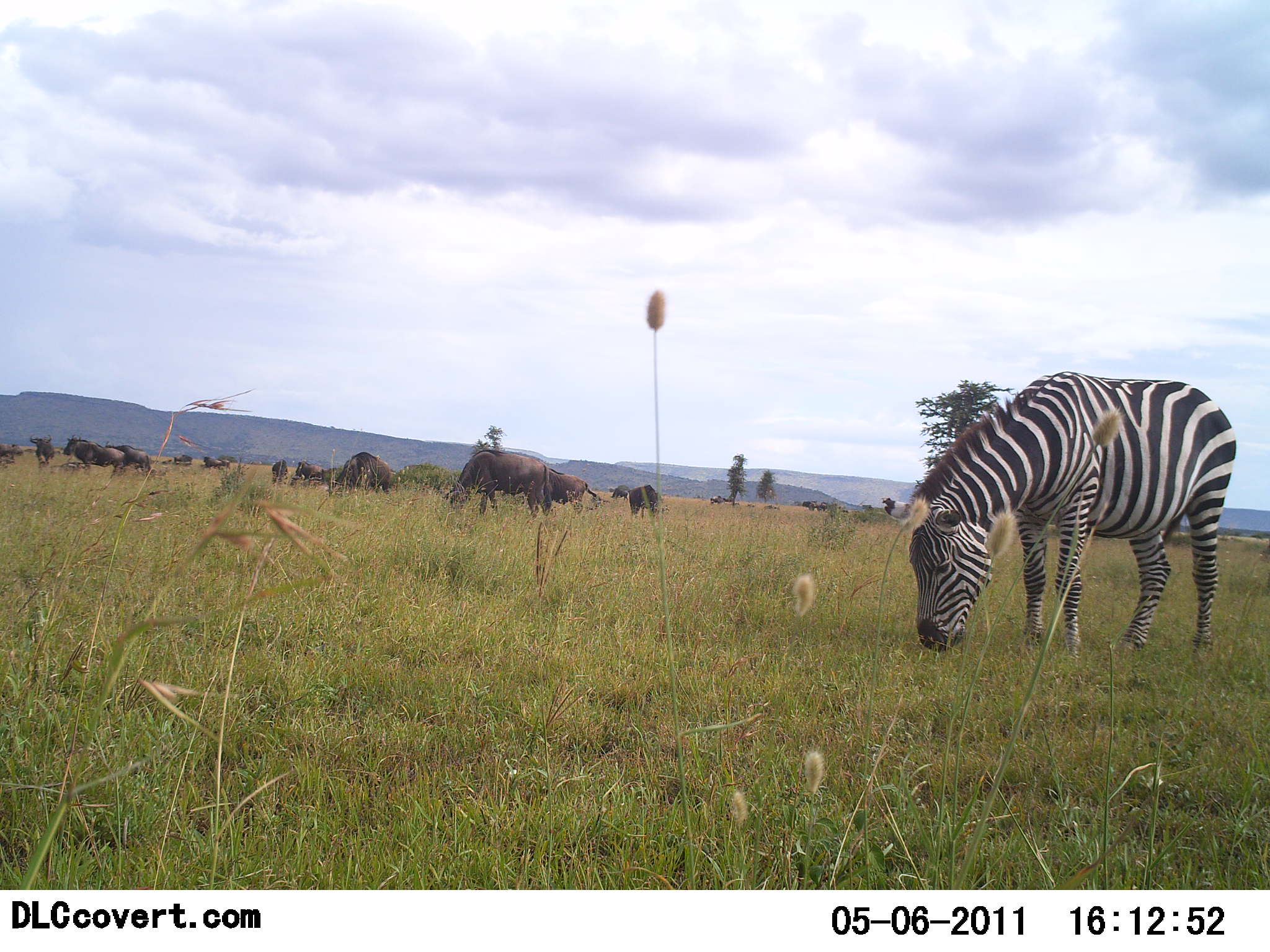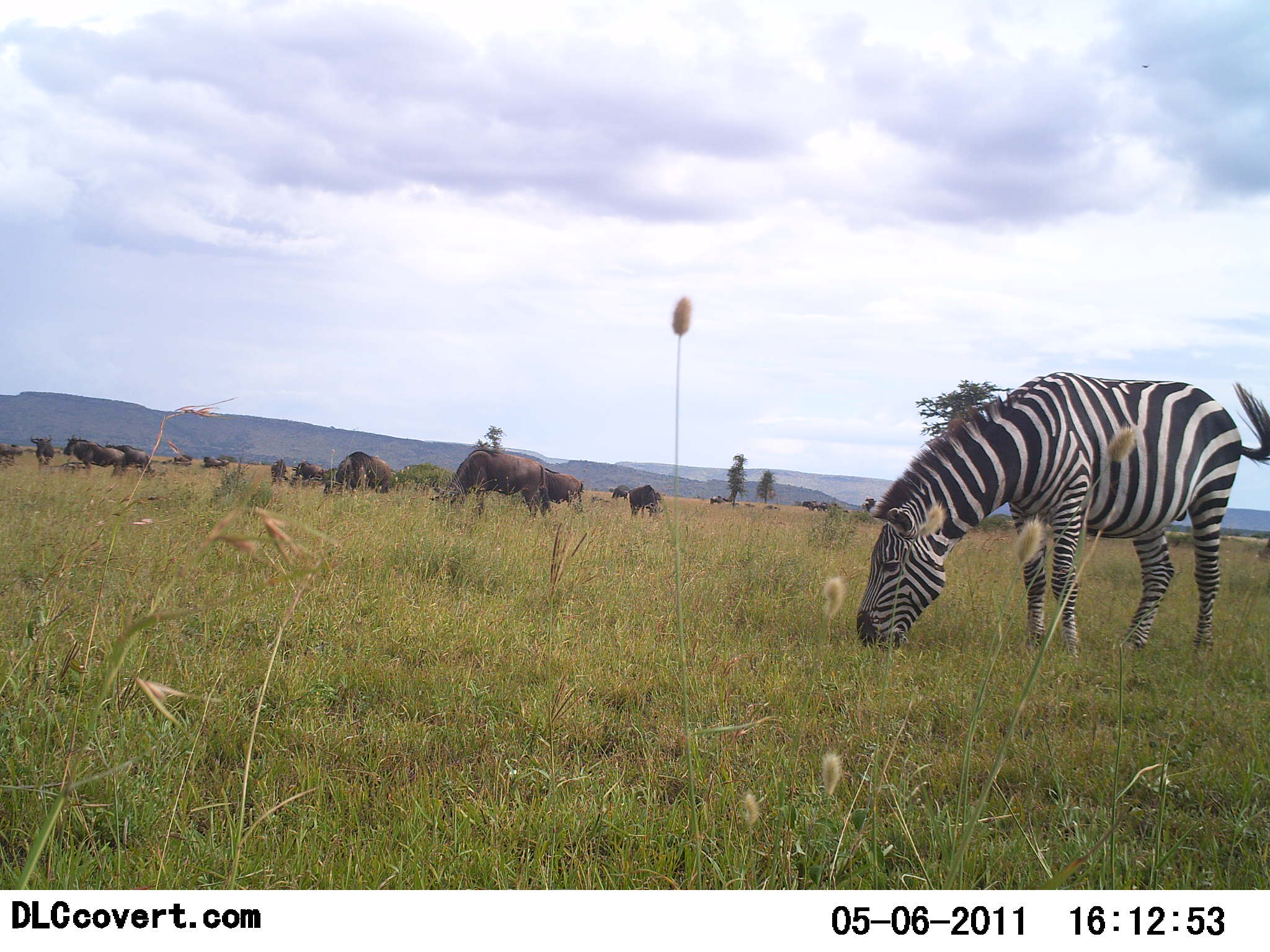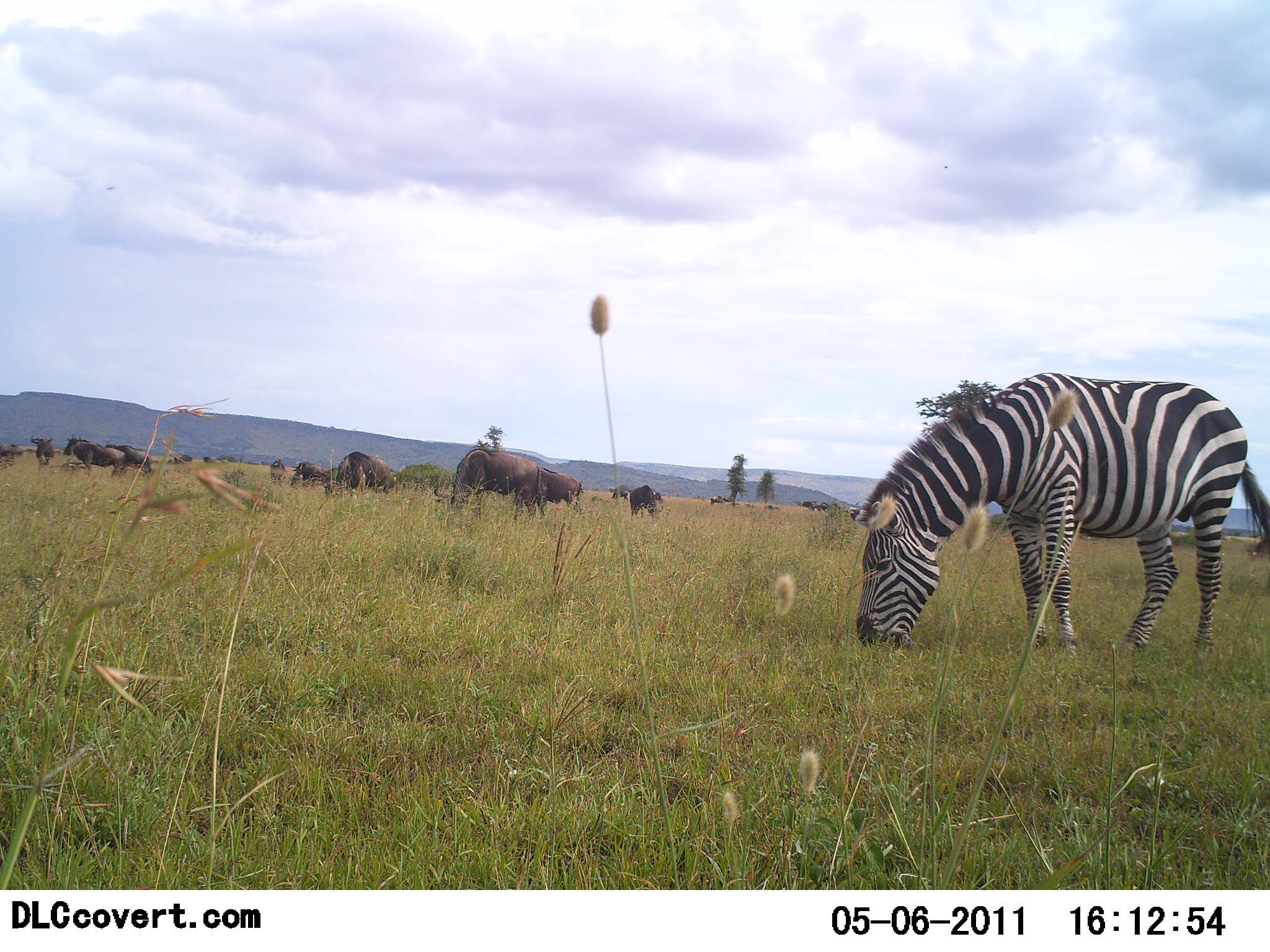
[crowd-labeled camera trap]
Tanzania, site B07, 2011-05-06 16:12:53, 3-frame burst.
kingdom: Animalia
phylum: Chordata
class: Mammalia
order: Artiodactyla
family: Bovidae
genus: Connochaetes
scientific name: Connochaetes taurinus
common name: blue wildebeest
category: wildebeest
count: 11-50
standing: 50%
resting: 0%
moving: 20%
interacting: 0%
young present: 0%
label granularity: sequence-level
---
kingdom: Animalia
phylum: Chordata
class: Mammalia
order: Perissodactyla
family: Equidae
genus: Equus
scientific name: Equus quagga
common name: plains zebra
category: zebra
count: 1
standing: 18%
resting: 0%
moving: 0%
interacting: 0%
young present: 0%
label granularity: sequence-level